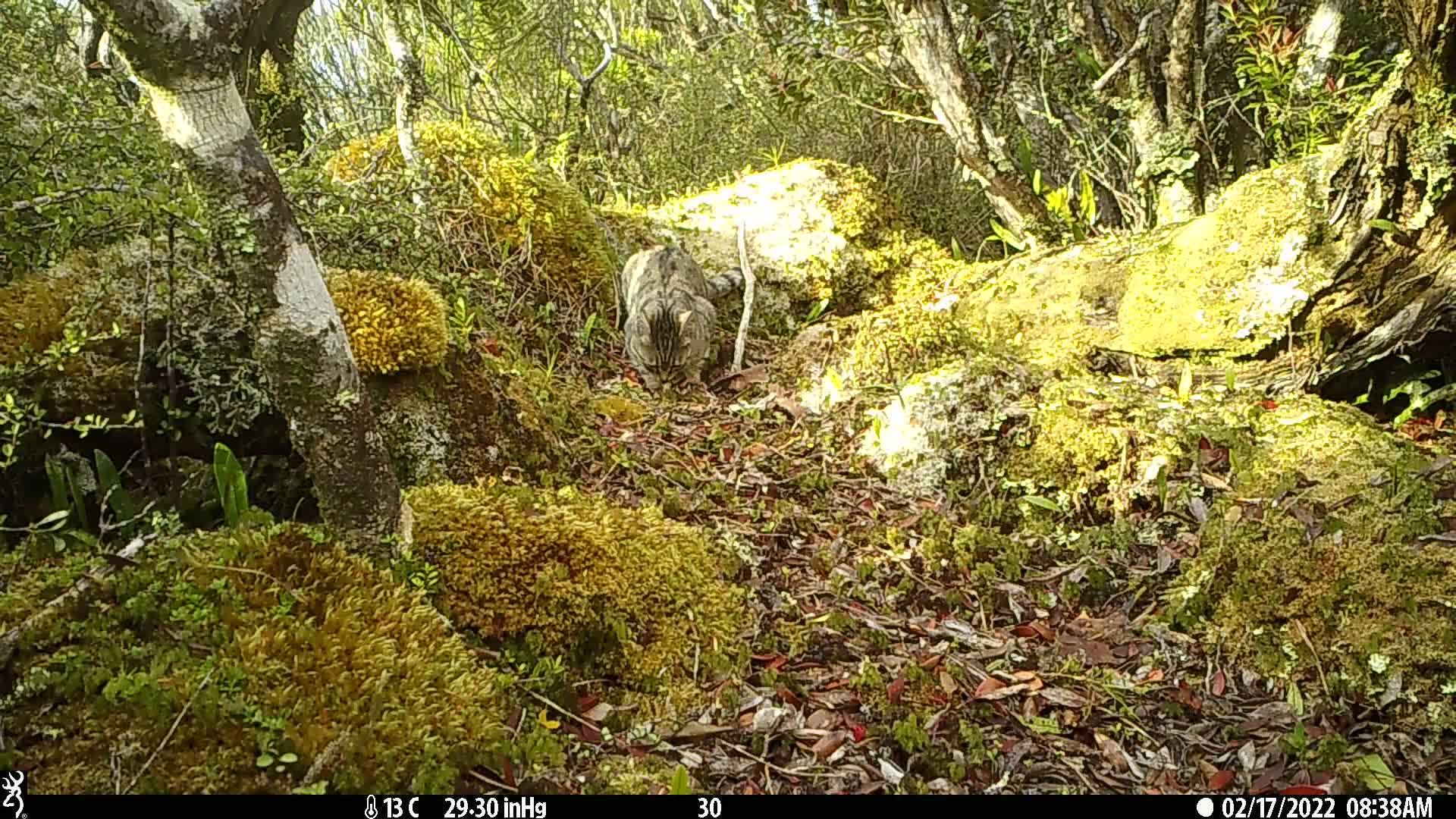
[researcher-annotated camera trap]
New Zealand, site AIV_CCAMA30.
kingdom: Animalia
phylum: Chordata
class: Mammalia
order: Carnivora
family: Felidae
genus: Felis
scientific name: Felis catus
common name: domestic cat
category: cat